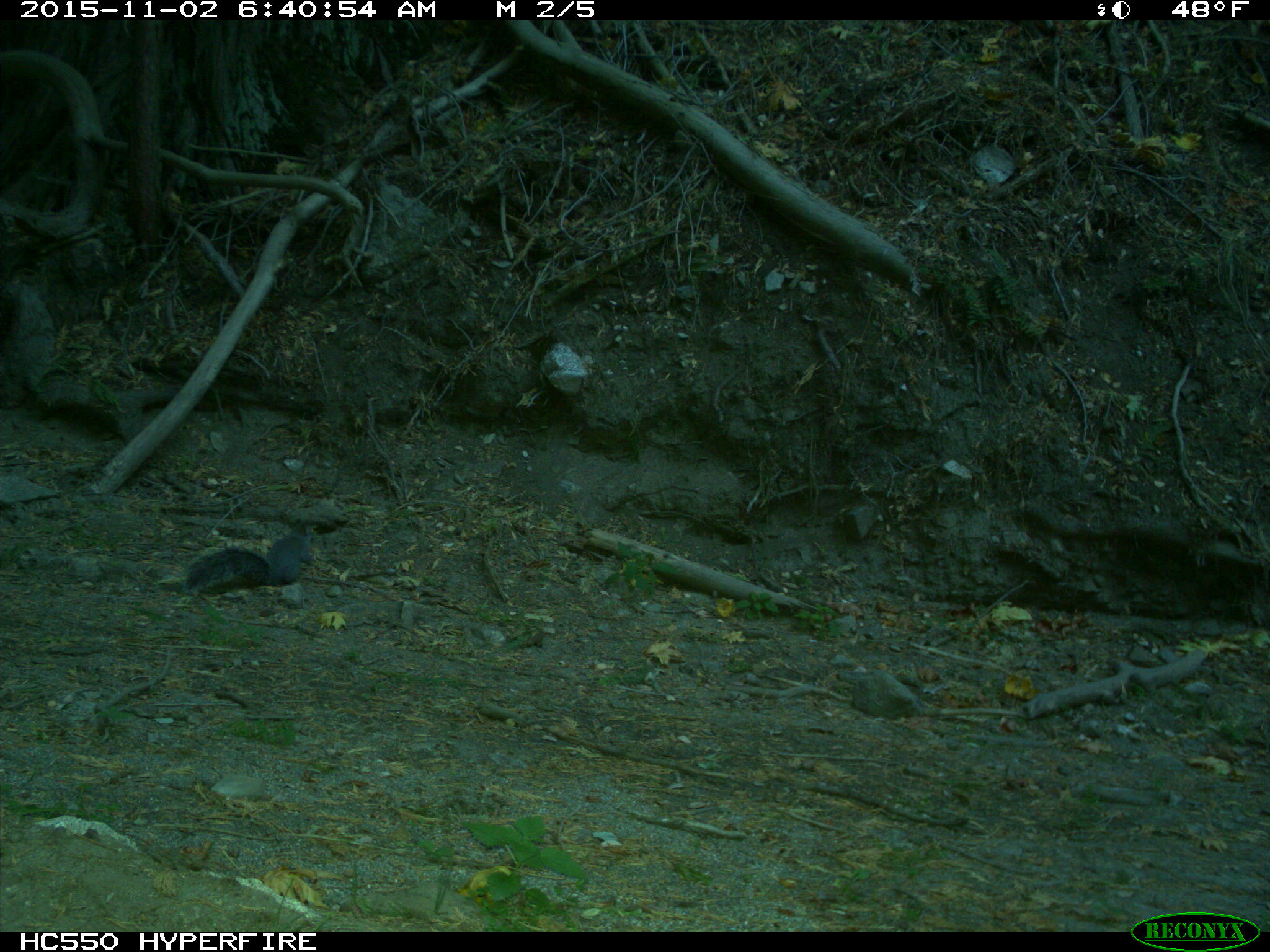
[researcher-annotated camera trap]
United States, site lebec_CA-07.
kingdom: Animalia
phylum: Chordata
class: Mammalia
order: Rodentia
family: Sciuridae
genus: Sciurus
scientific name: Sciurus carolinensis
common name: eastern gray squirrel